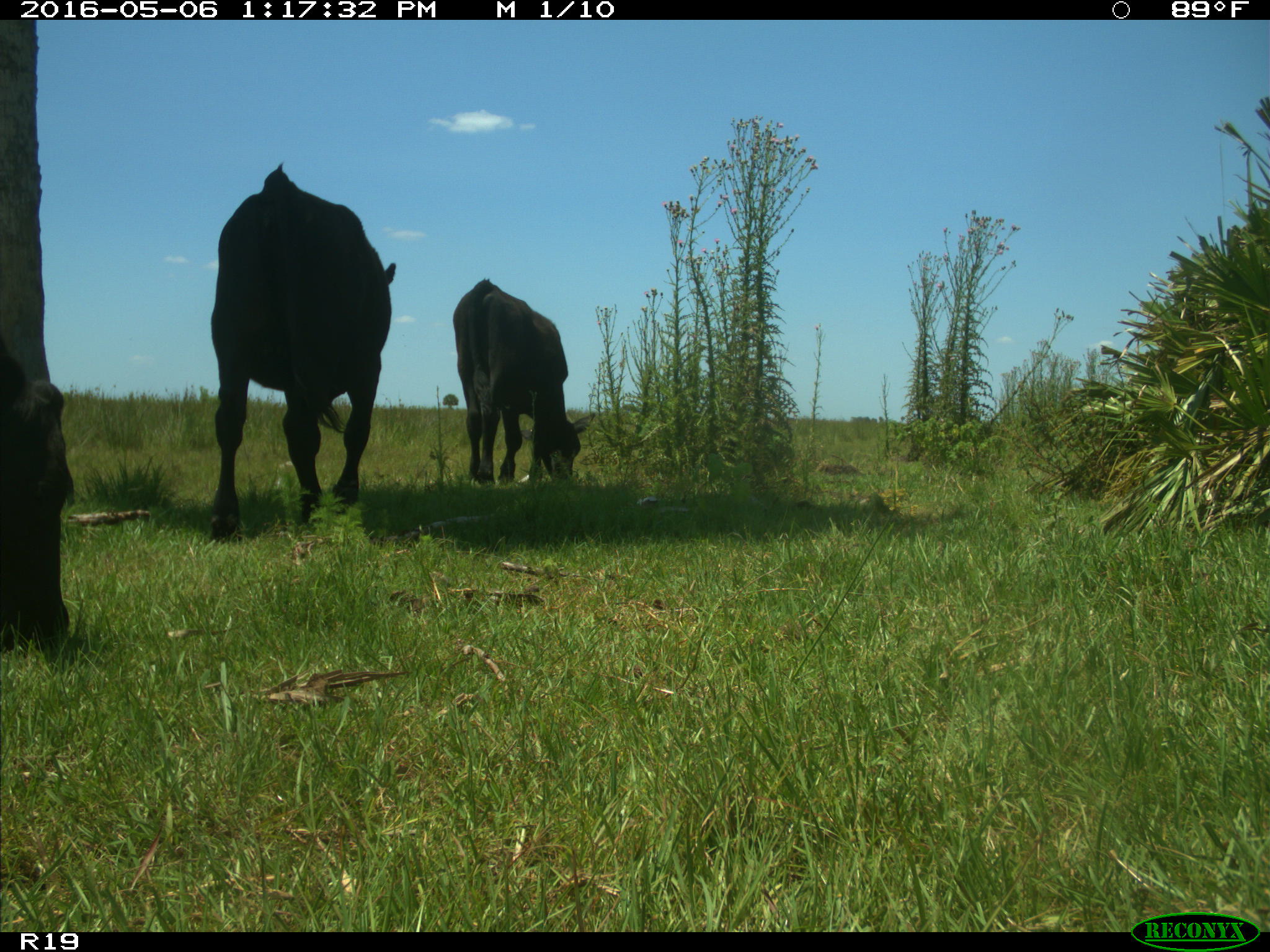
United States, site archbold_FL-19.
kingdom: Animalia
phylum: Chordata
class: Mammalia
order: Artiodactyla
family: Bovidae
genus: Bos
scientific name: Bos taurus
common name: domestic cow